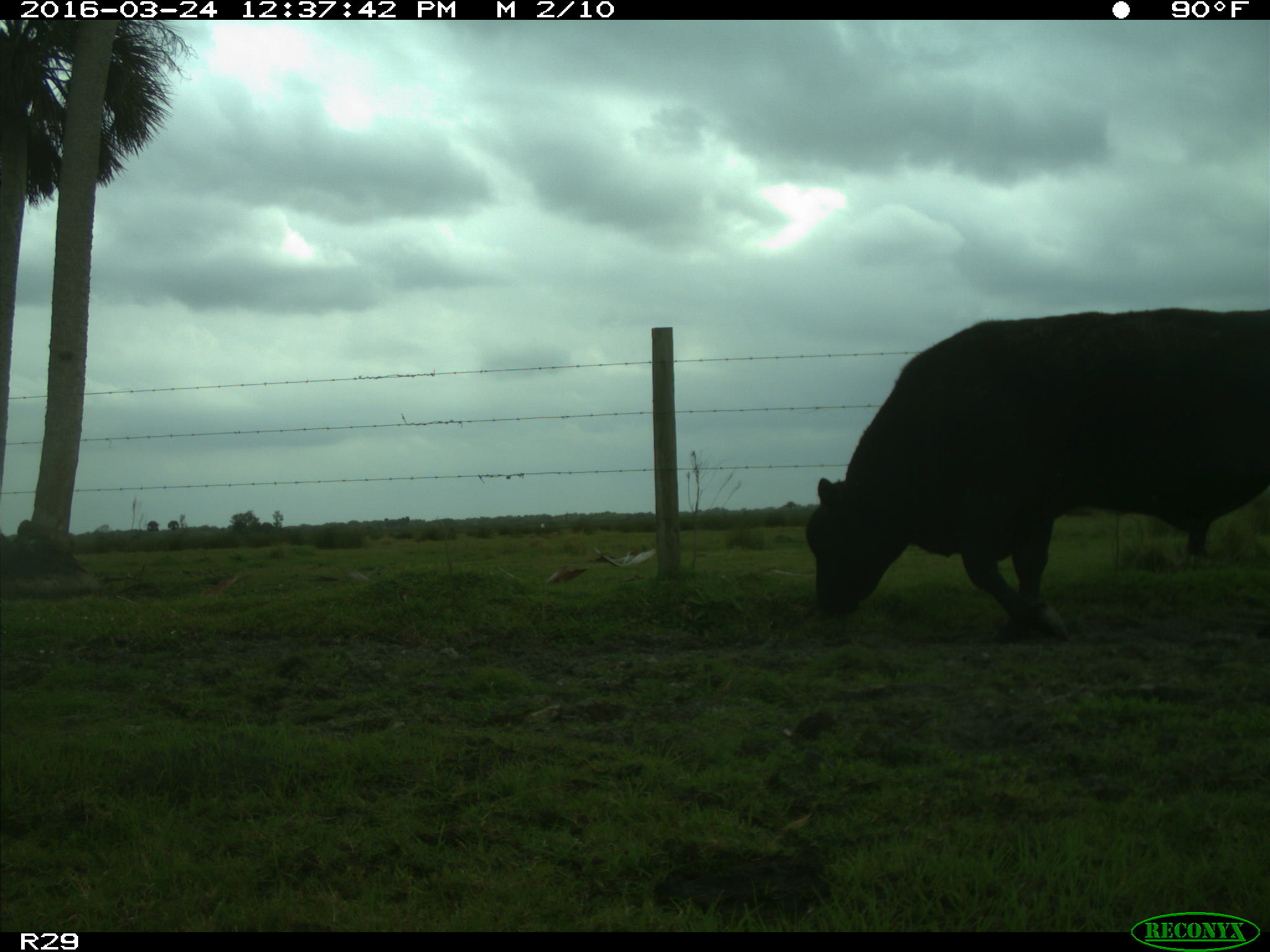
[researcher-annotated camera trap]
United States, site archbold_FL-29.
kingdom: Animalia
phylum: Chordata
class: Mammalia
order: Artiodactyla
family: Bovidae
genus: Bos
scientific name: Bos taurus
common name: domestic cow